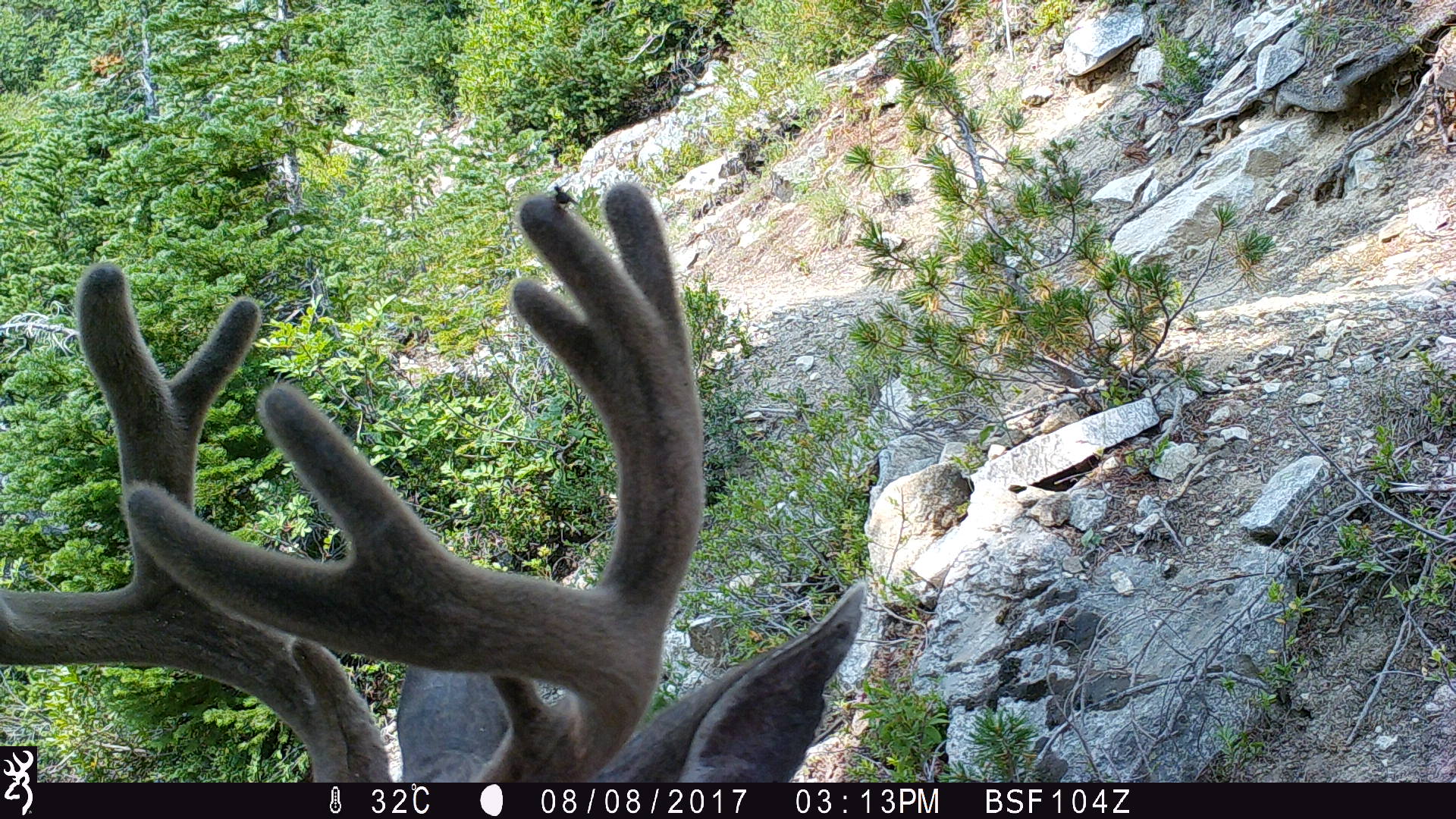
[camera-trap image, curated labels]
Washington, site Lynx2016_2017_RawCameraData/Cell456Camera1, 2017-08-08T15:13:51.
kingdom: Animalia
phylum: Chordata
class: Mammalia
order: Artiodactyla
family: Cervidae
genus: Odocoileus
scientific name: Odocoileus hemionus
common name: mule deer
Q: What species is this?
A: Odocoileus hemionus (mule deer).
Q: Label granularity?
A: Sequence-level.